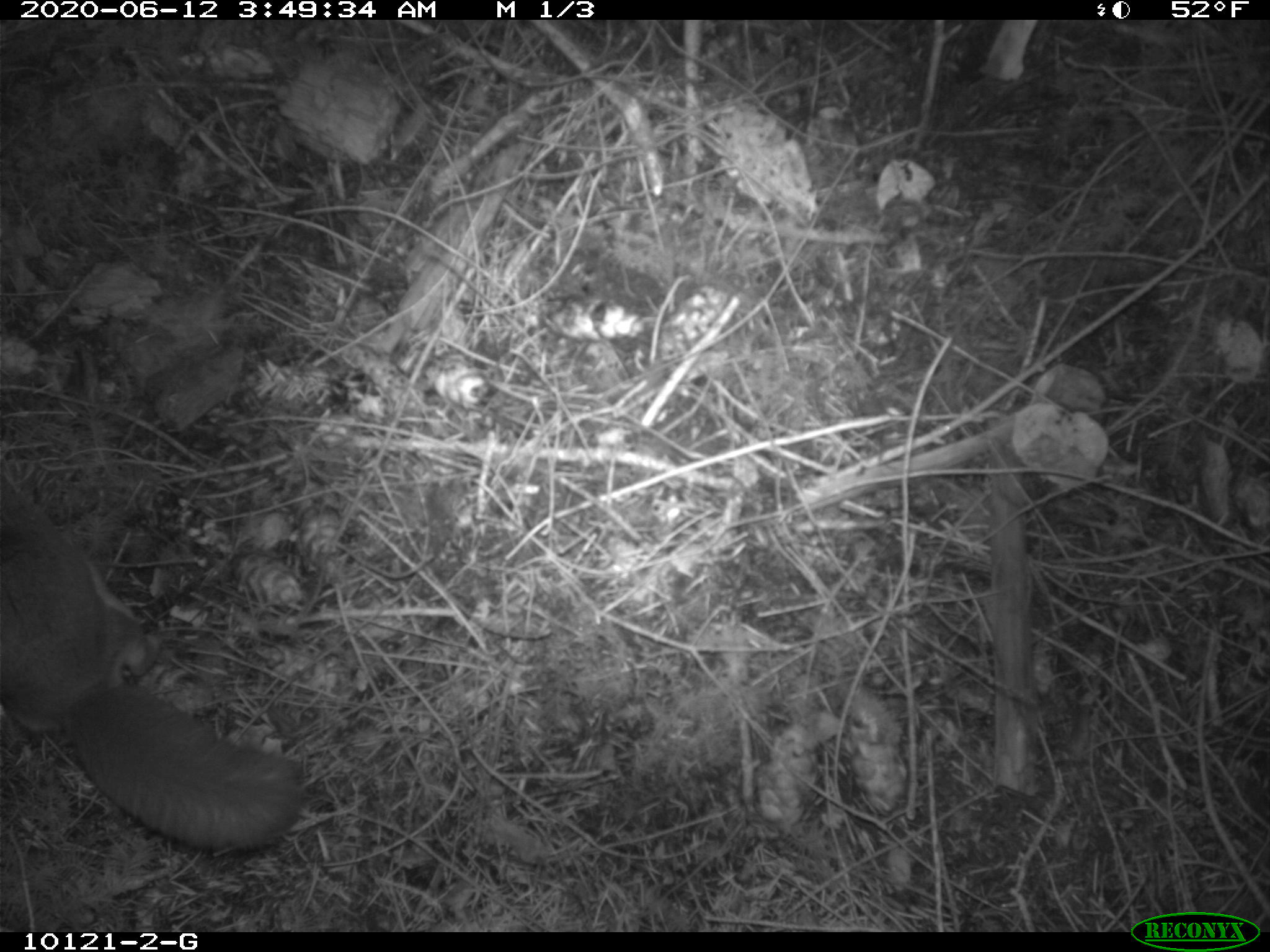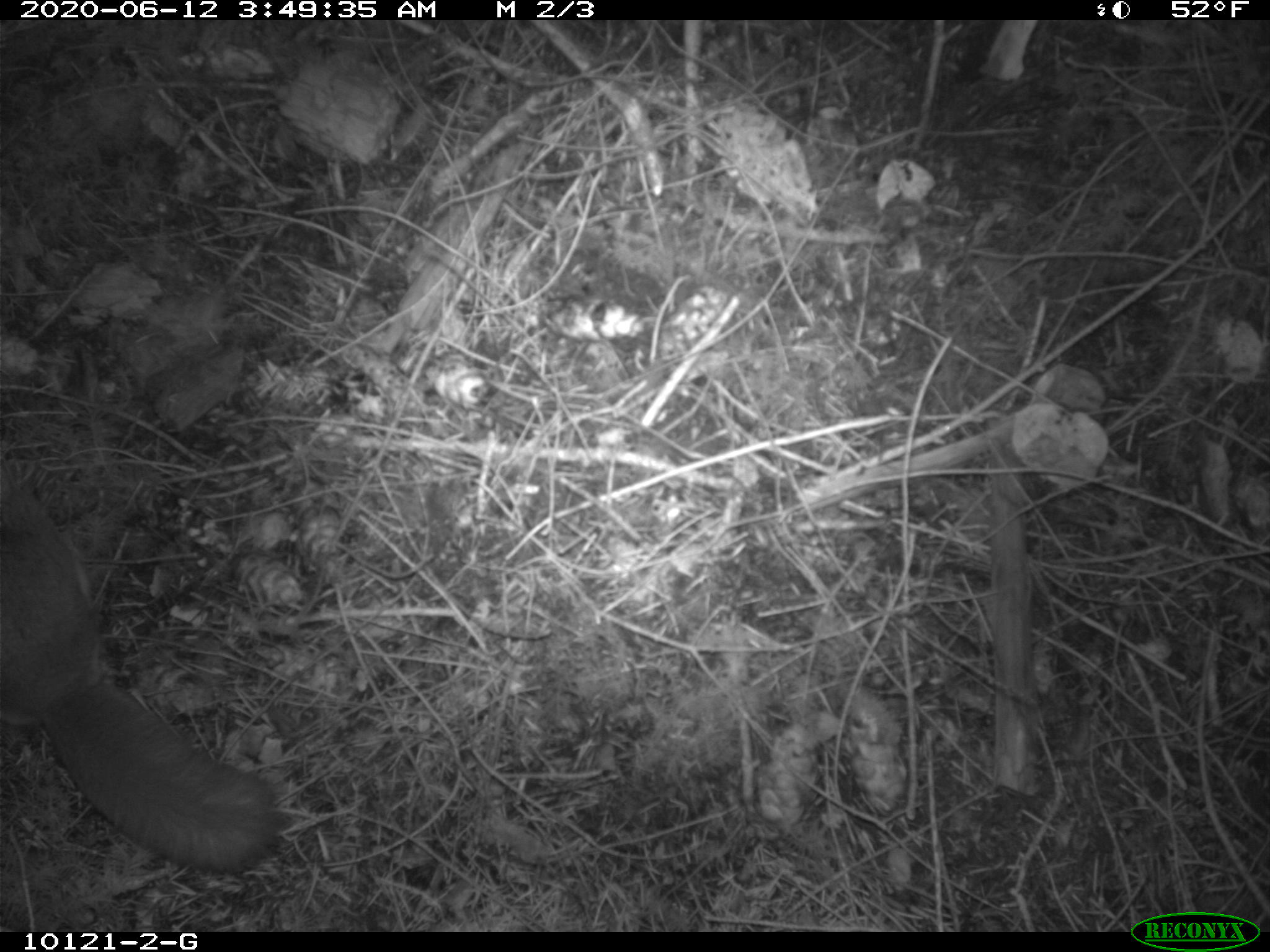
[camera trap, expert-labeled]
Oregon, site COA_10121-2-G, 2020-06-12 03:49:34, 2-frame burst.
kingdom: Animalia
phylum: Chordata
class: Mammalia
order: Rodentia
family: Sciuridae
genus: Glaucomys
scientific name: Glaucomys oregonensis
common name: humboldt's flying squirrel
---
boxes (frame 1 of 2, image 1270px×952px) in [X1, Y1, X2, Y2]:
humboldt's flying squirrel: [0, 479, 320, 868]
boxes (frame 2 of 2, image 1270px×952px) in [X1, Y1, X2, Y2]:
humboldt's flying squirrel: [0, 462, 290, 886]